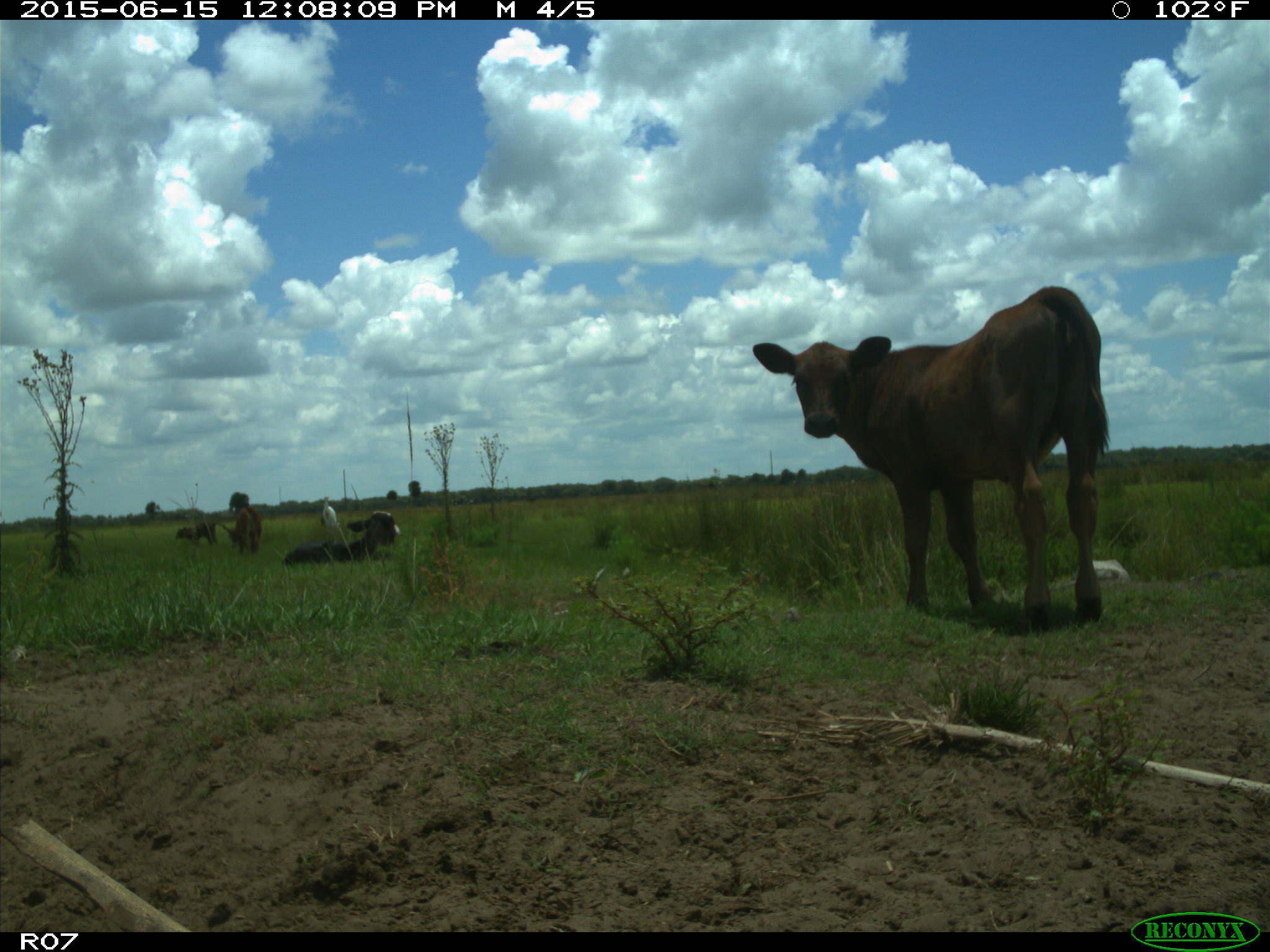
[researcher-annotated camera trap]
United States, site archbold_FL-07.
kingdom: Animalia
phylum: Chordata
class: Mammalia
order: Artiodactyla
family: Bovidae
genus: Bos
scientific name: Bos taurus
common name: domestic cow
Bos taurus (domestic cow).